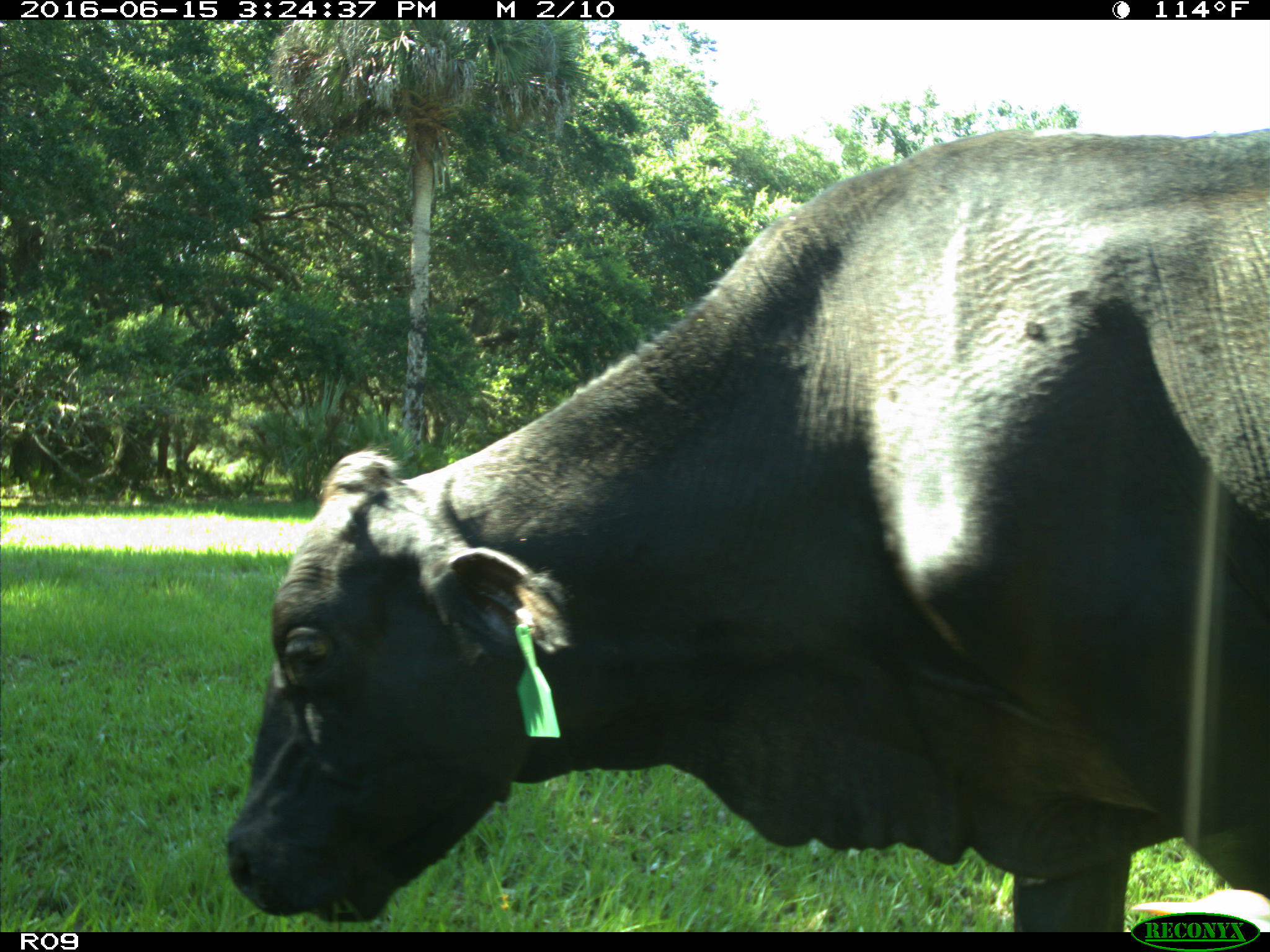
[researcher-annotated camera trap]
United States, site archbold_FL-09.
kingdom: Animalia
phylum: Chordata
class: Mammalia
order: Artiodactyla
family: Bovidae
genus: Bos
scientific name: Bos taurus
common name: domestic cow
Bos taurus (domestic cow).